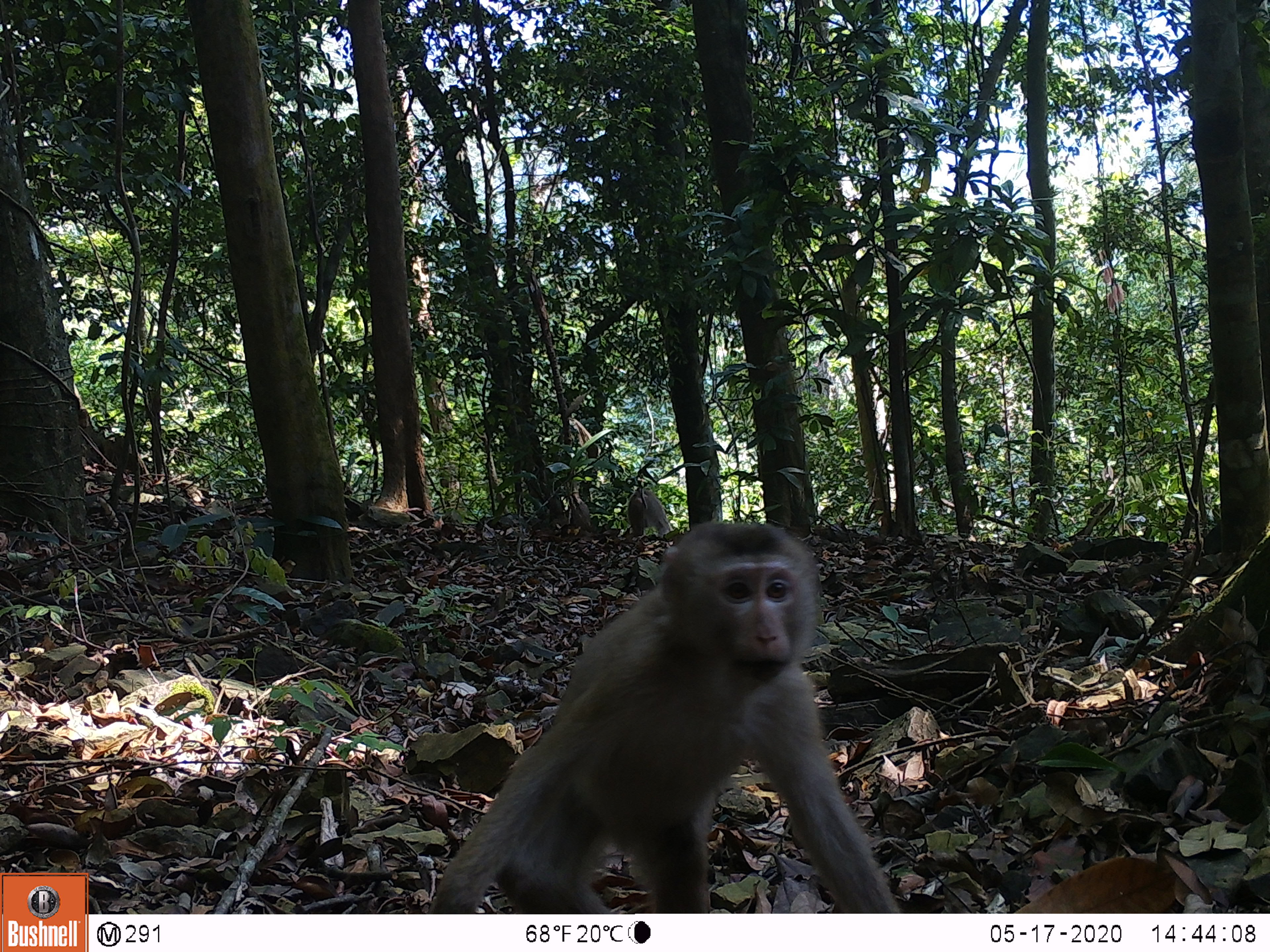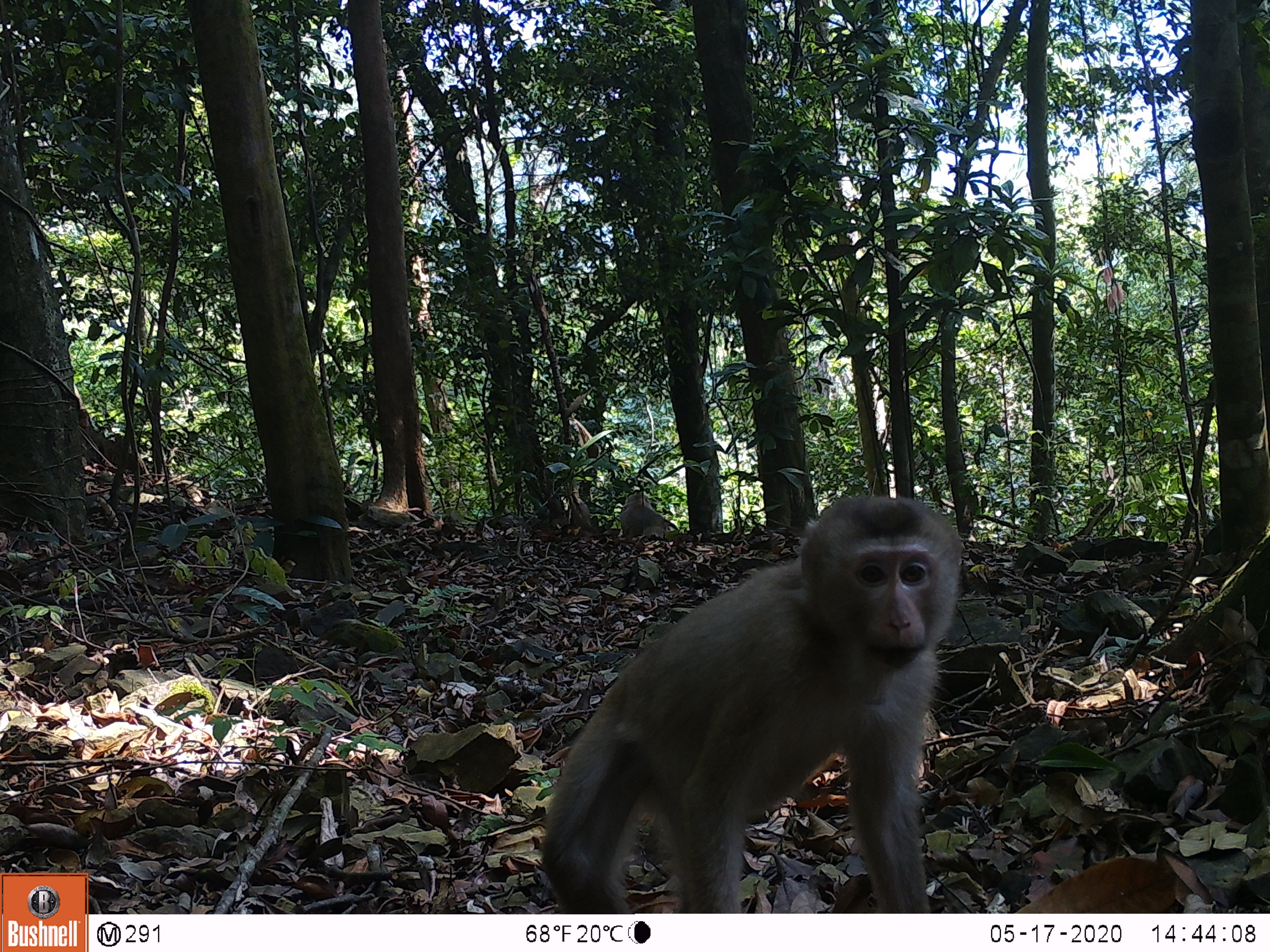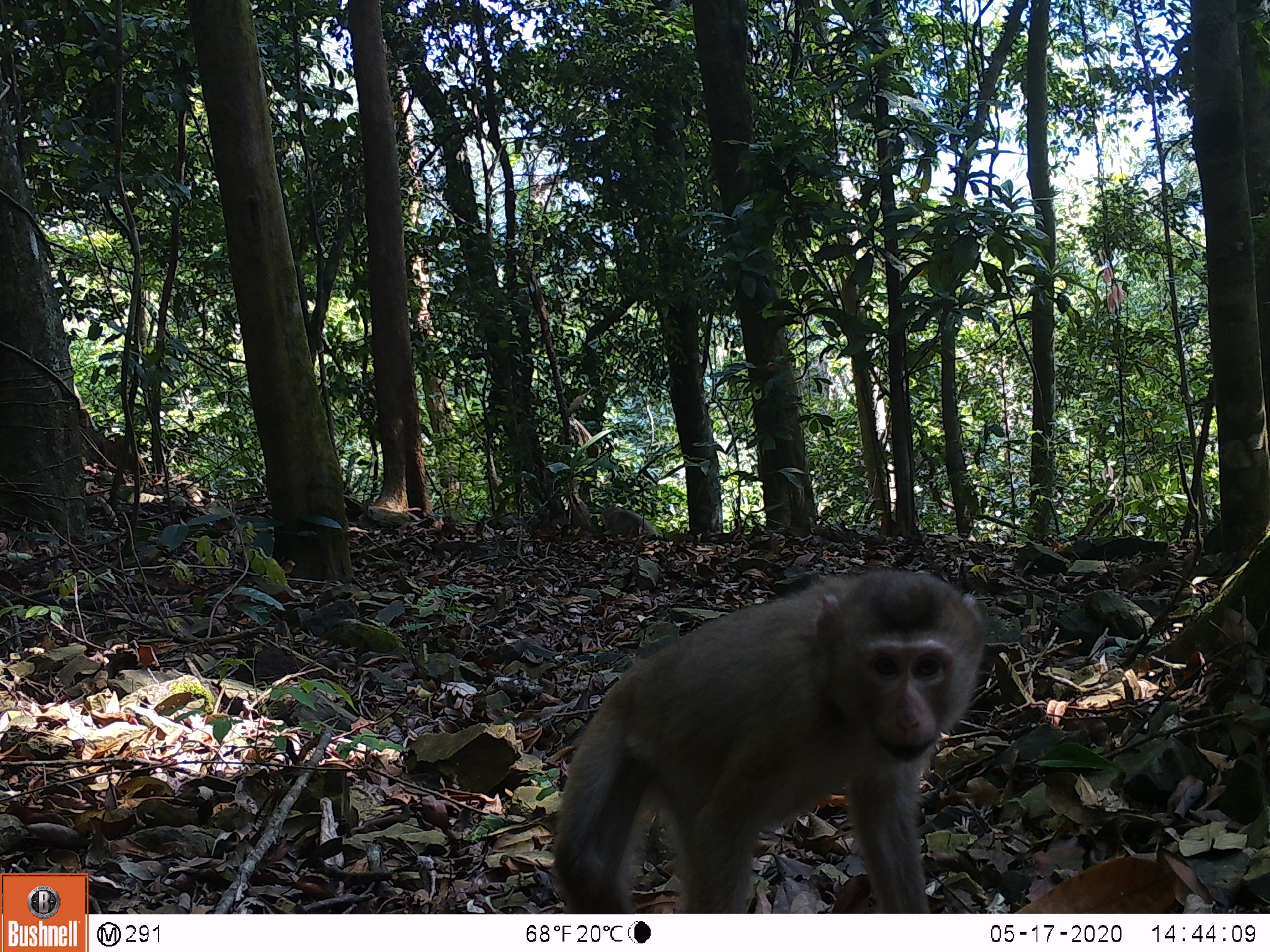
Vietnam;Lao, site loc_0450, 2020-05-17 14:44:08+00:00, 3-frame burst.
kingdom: Animalia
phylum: Chordata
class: Mammalia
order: Primates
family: Cercopithecidae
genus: Macaca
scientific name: Macaca nemestrina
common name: pig-tailed macaque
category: pig tailed macaque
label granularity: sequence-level